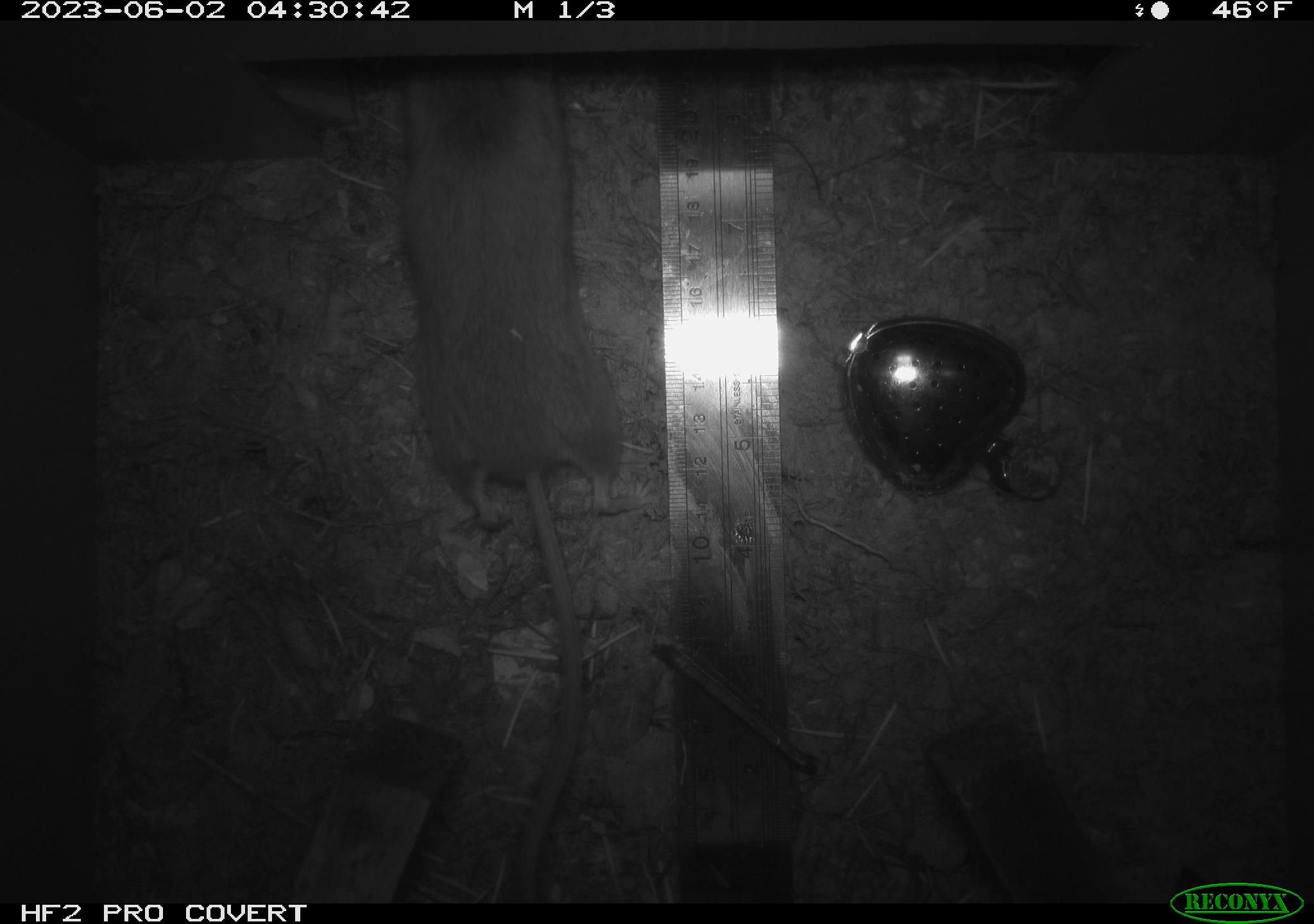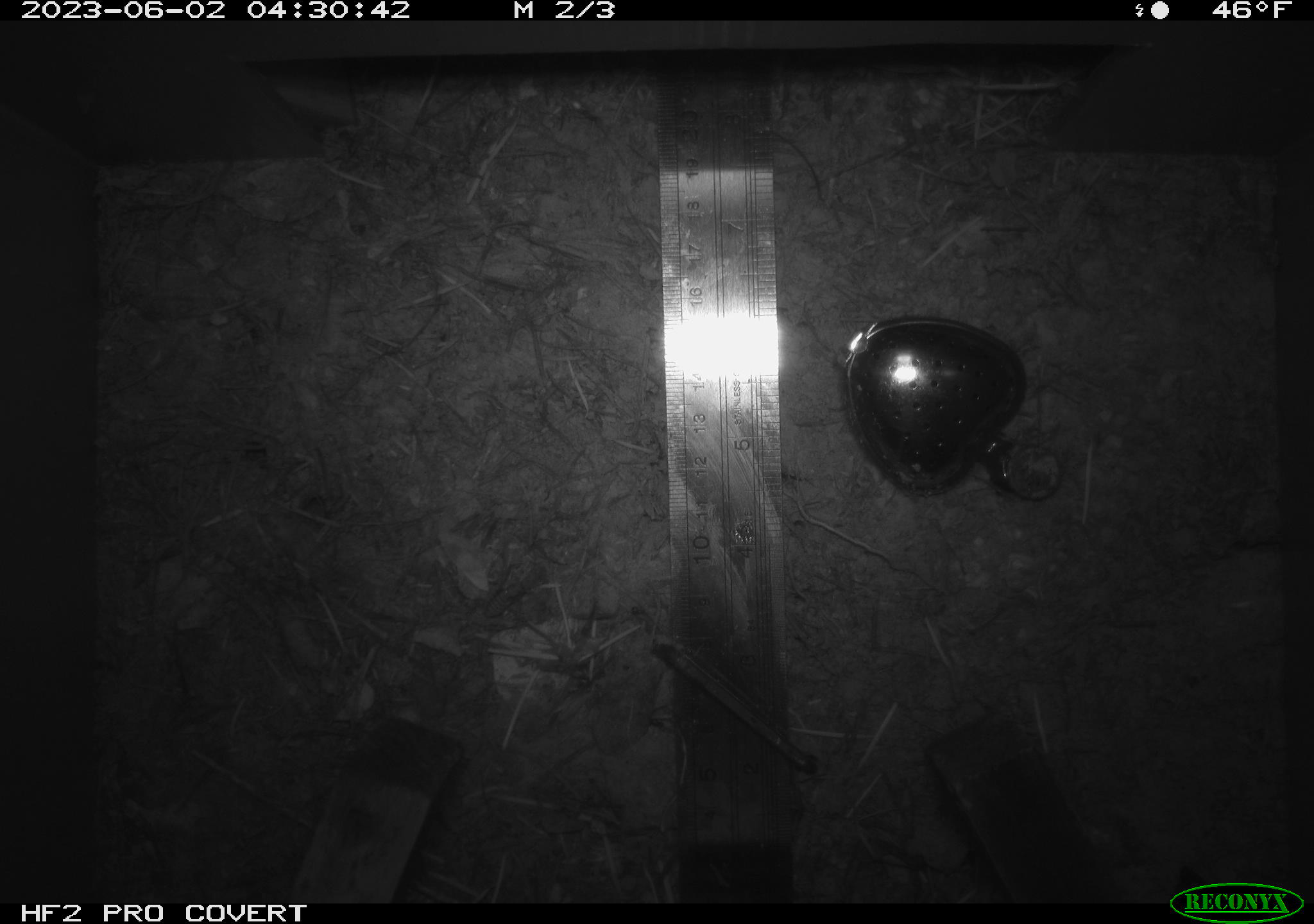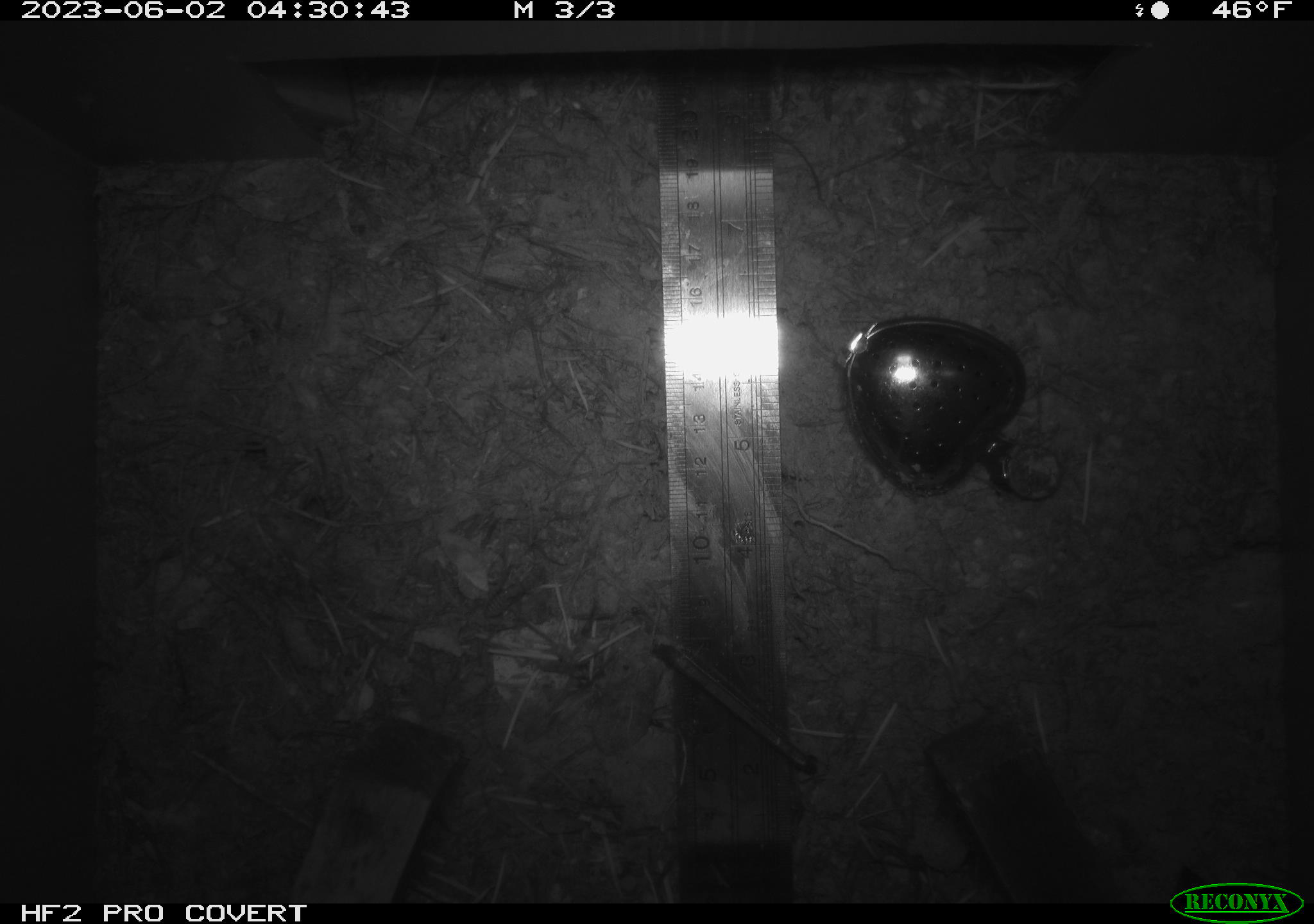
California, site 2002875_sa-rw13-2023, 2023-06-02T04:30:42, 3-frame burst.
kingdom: Animalia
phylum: Chordata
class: Mammalia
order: Rodentia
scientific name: Rodentia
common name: mouse species